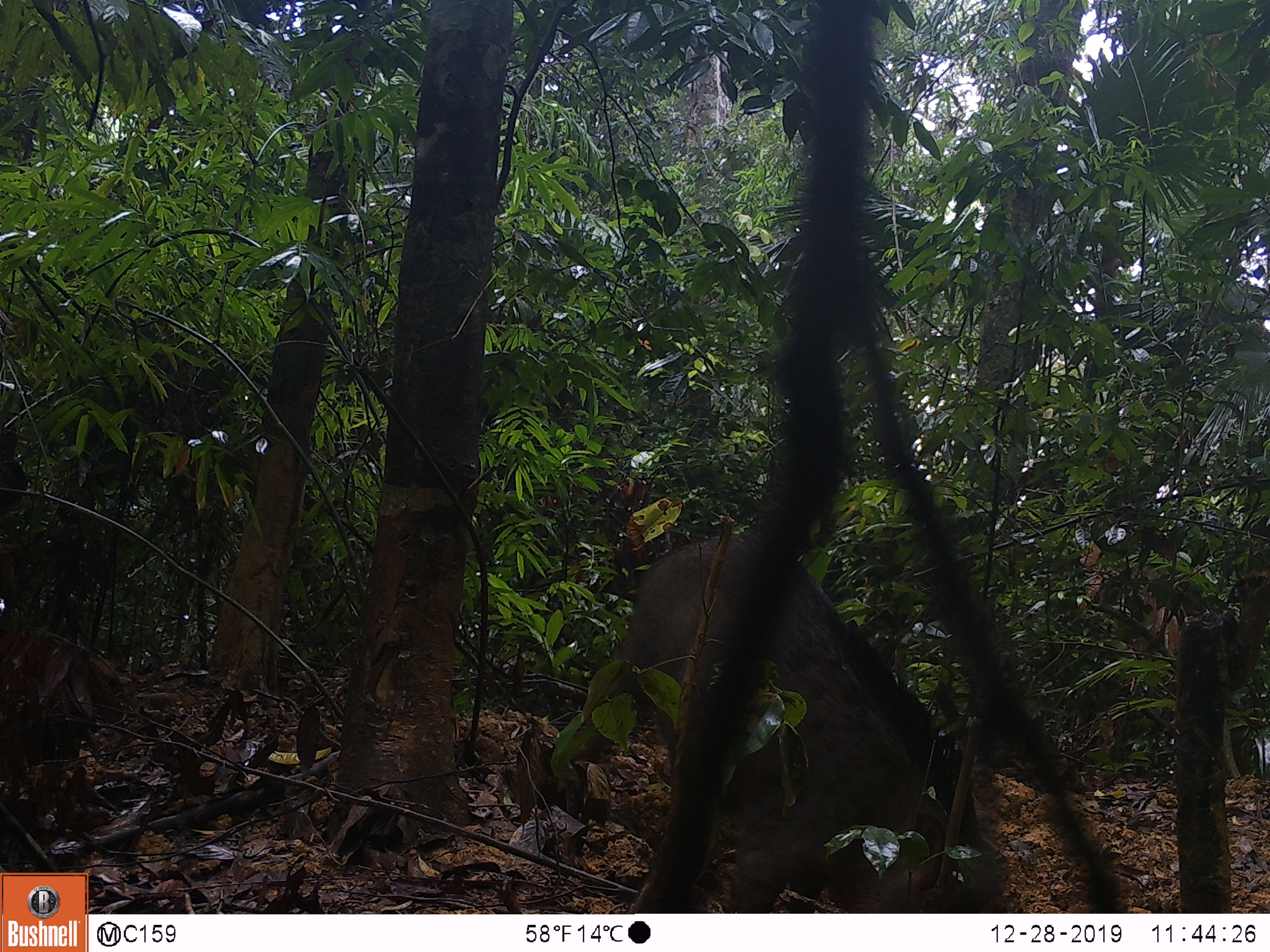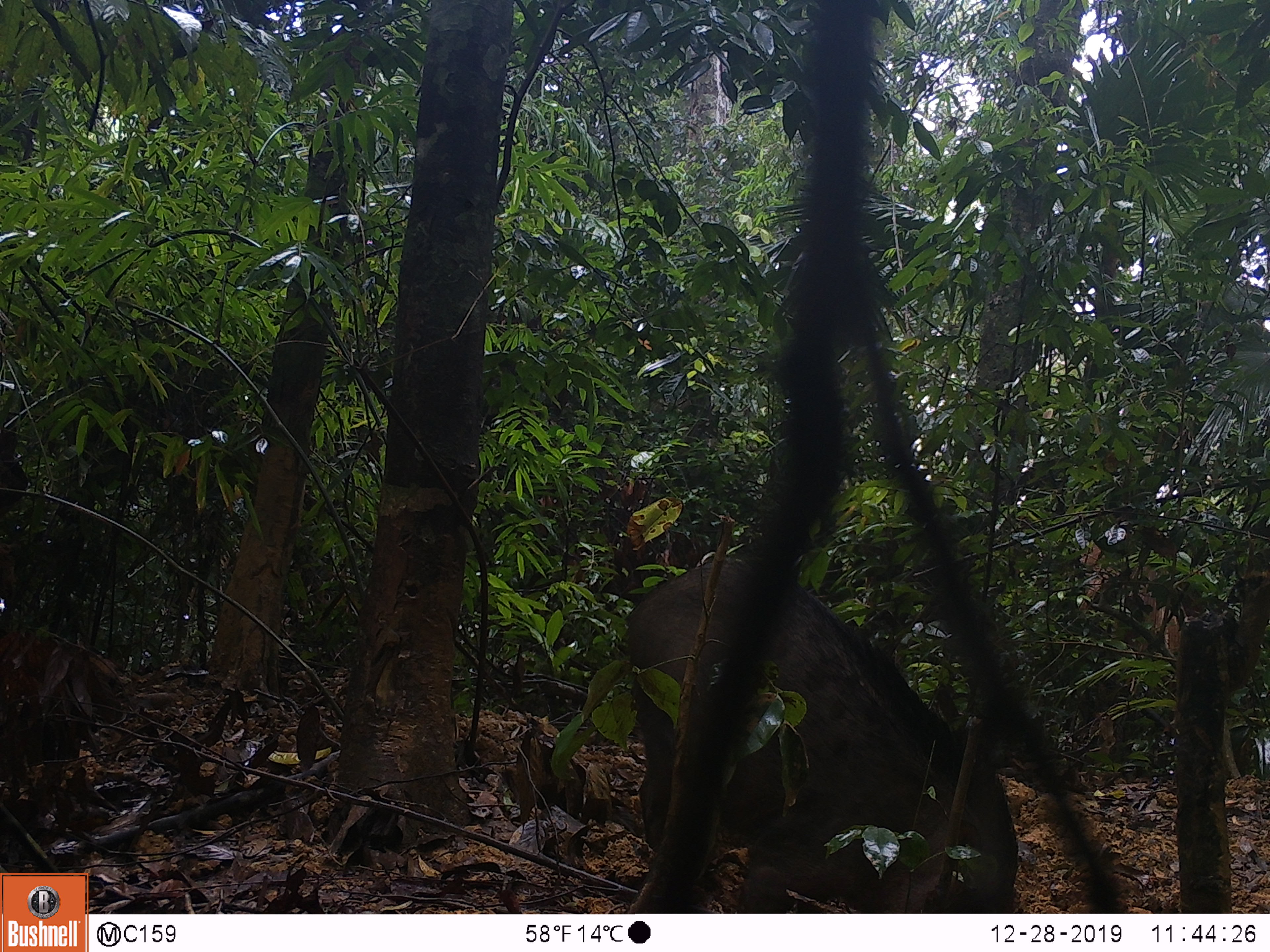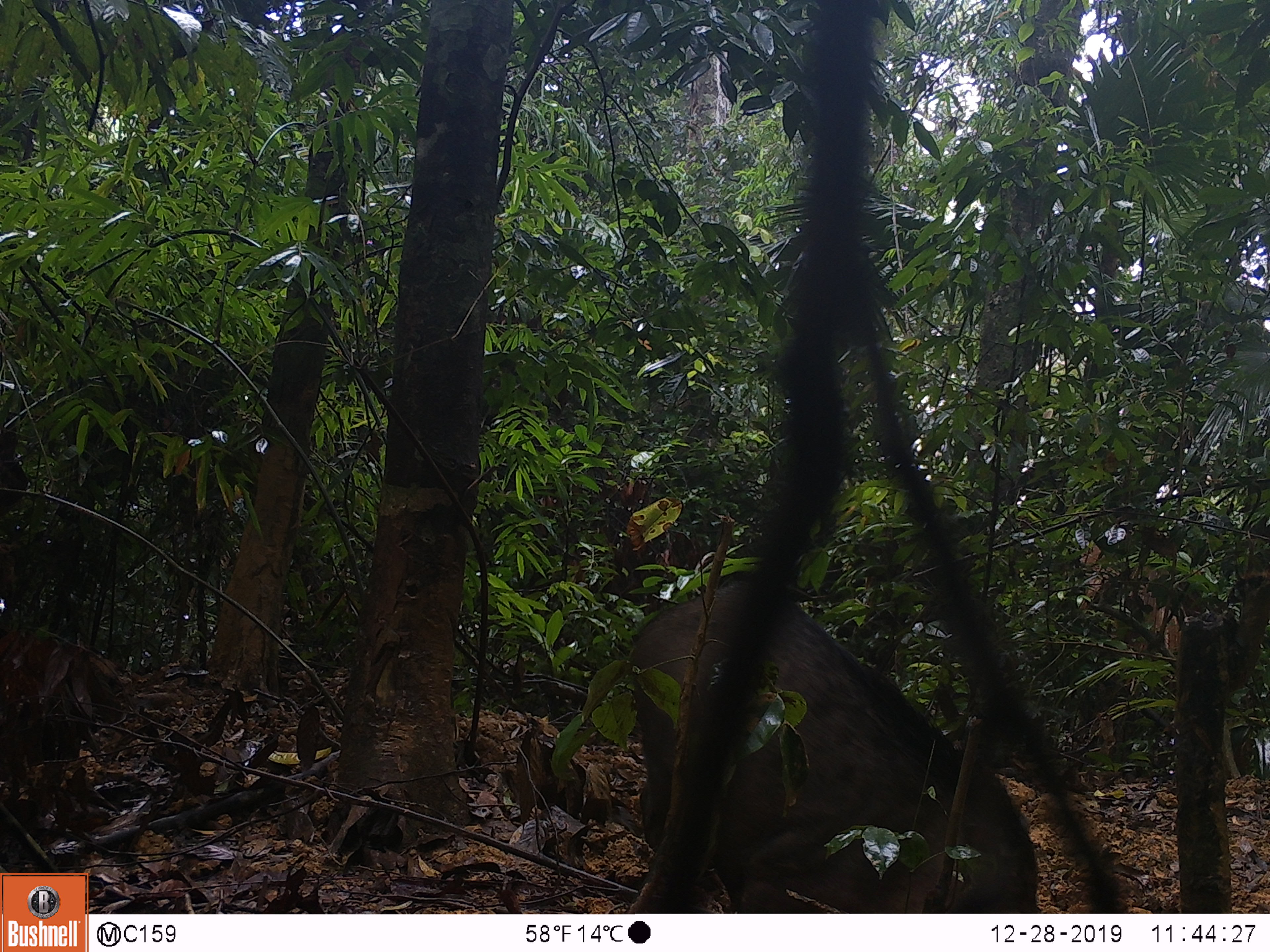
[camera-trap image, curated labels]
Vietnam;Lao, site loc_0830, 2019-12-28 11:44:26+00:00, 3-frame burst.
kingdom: Animalia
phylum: Chordata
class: Mammalia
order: Artiodactyla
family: Suidae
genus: Sus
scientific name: Sus scrofa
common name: eurasian wild pig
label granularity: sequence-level